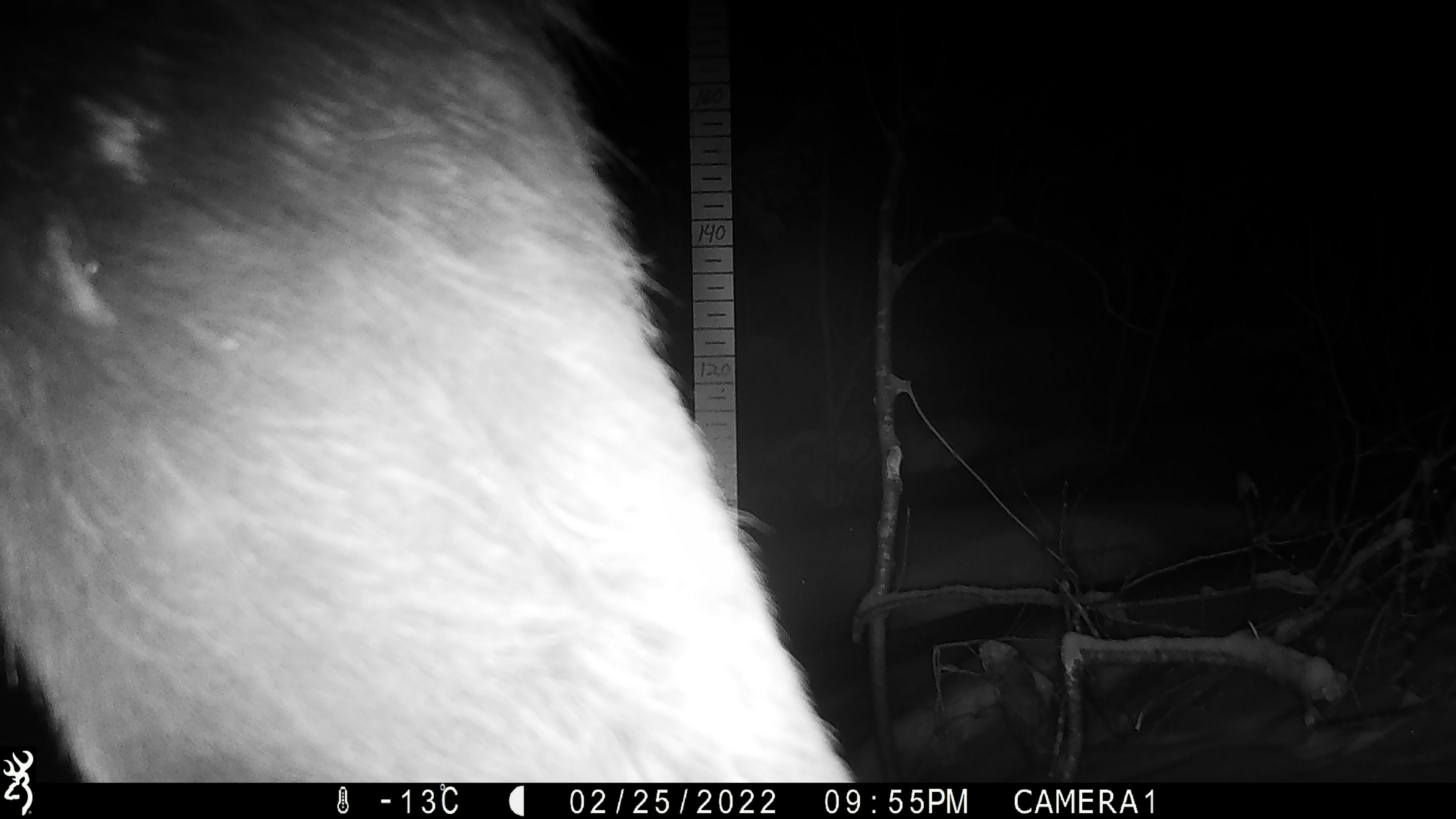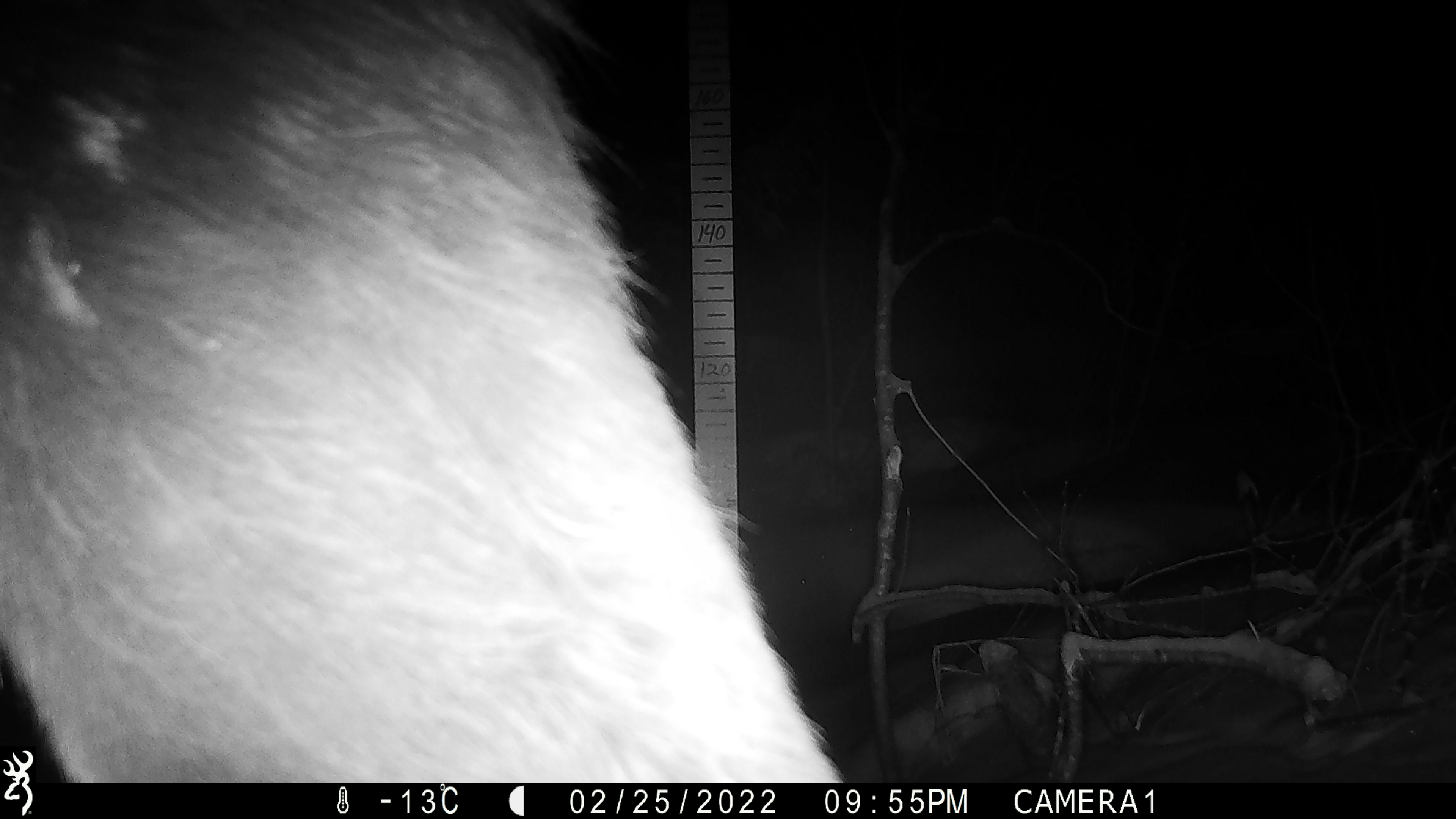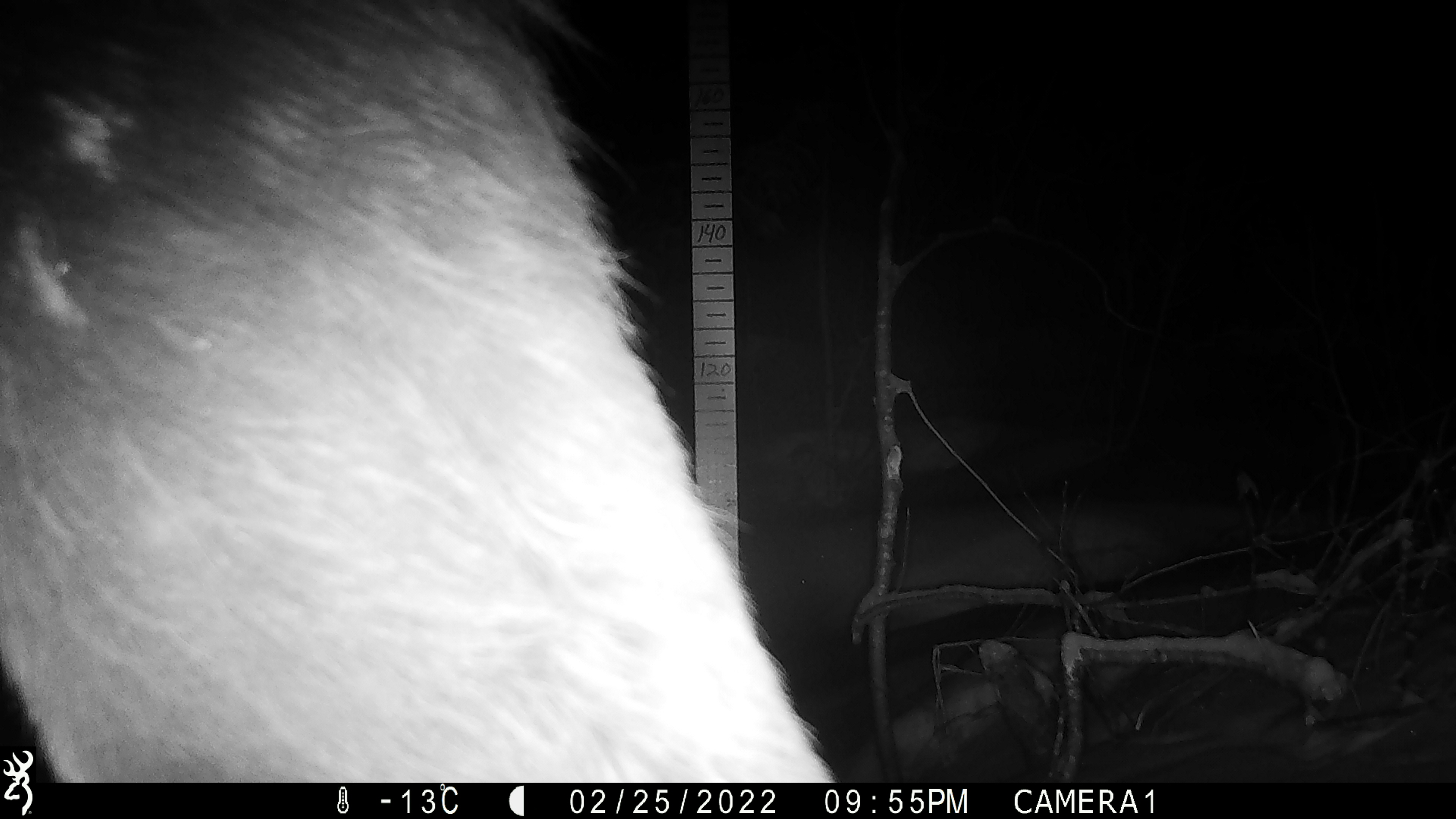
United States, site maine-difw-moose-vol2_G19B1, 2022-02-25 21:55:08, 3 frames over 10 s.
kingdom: Animalia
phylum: Chordata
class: Mammalia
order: Artiodactyla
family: Cervidae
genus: Alces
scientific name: Alces alces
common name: moose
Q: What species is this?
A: Moose (Alces alces).